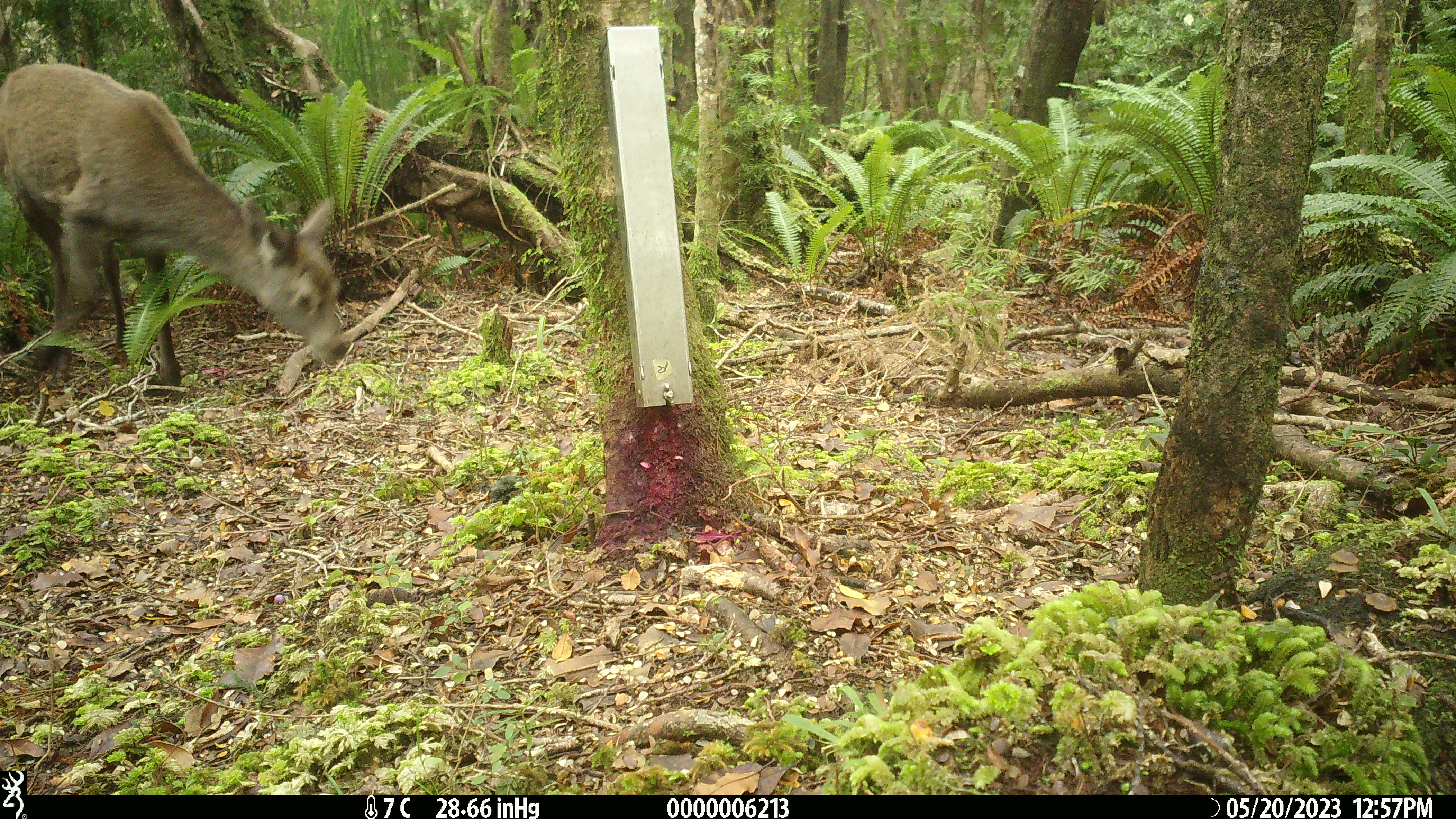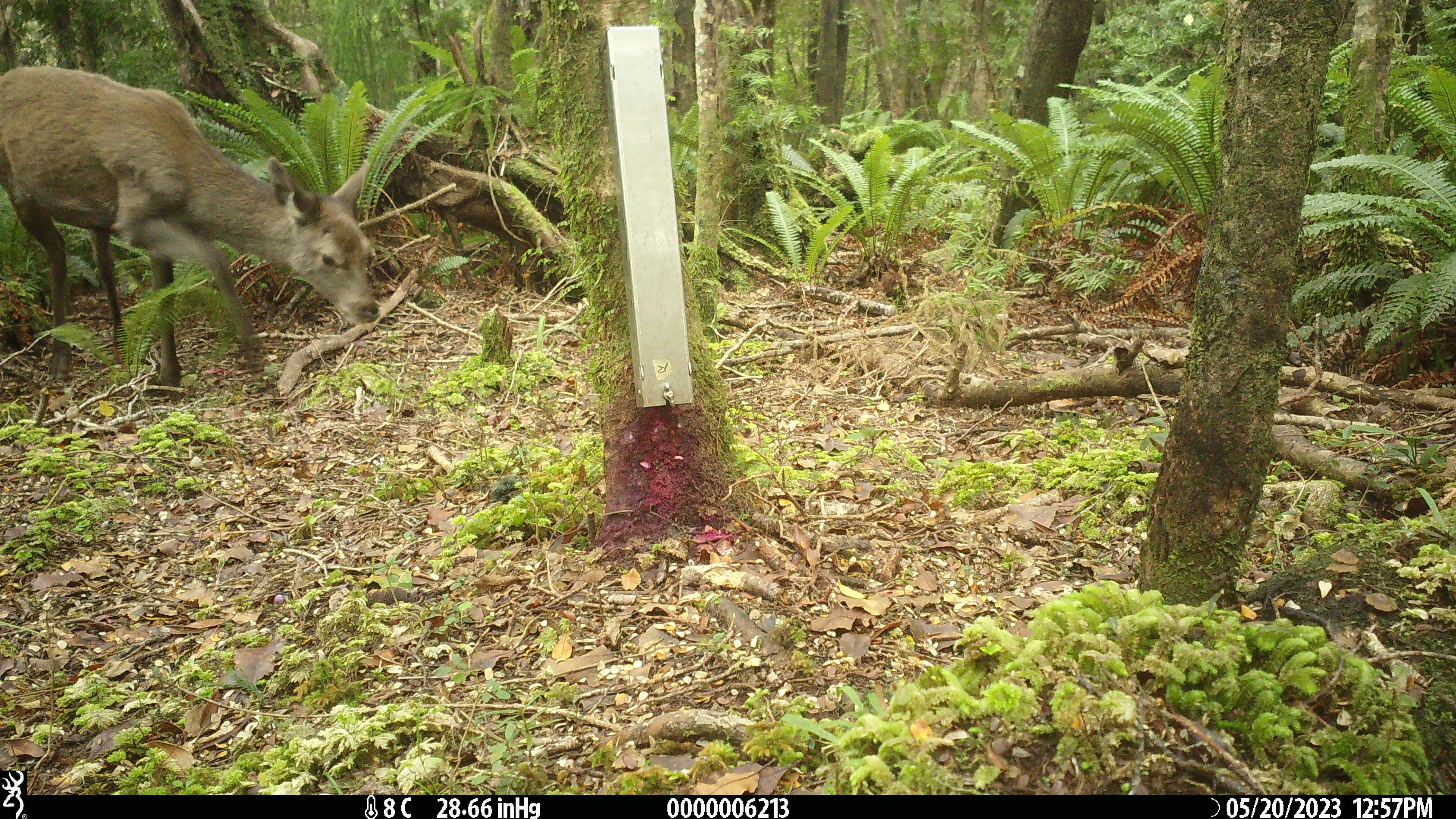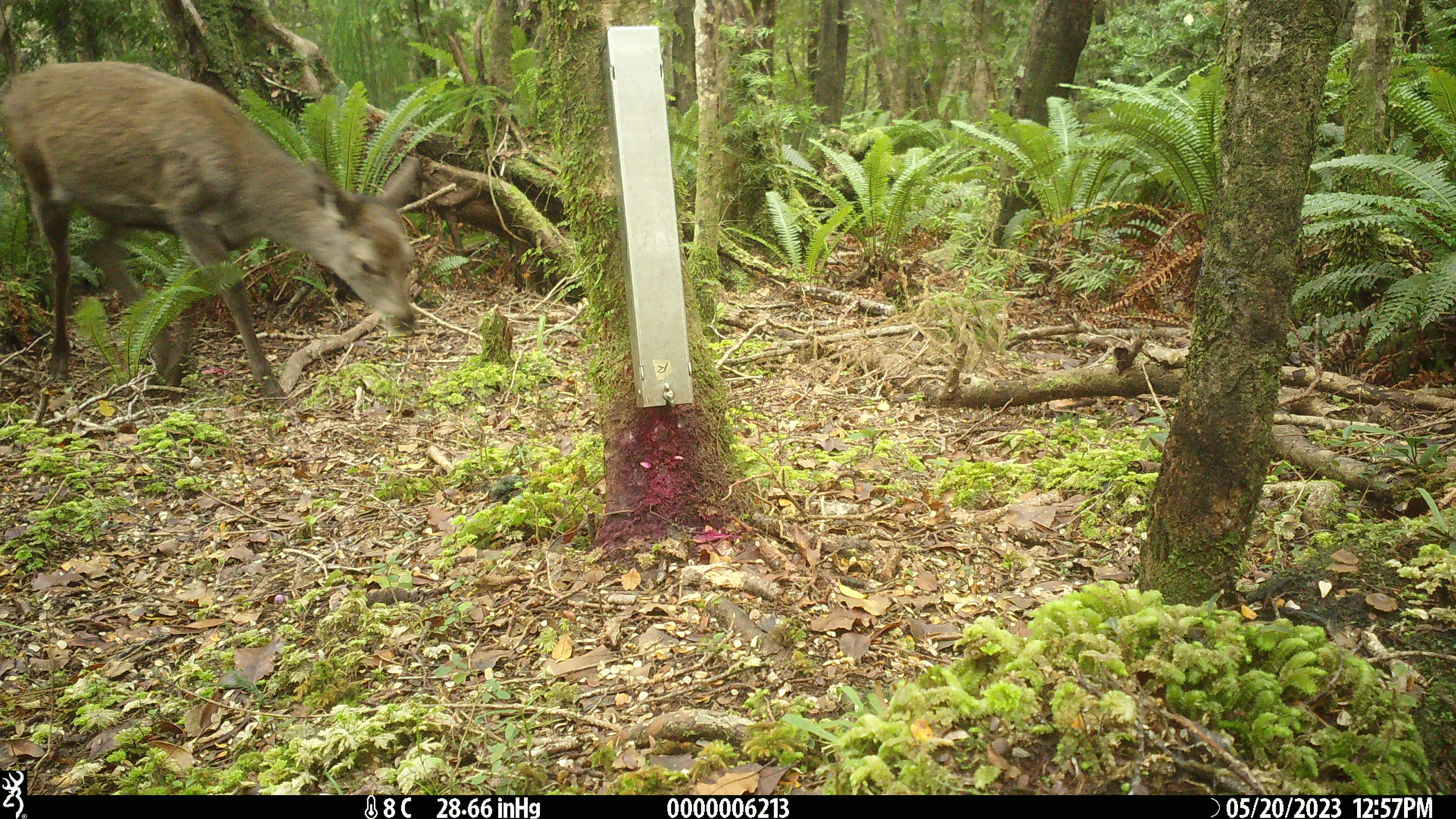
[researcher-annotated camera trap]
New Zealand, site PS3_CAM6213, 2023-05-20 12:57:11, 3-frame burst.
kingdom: Animalia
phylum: Chordata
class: Mammalia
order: Artiodactyla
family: Cervidae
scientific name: Cervidae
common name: deer